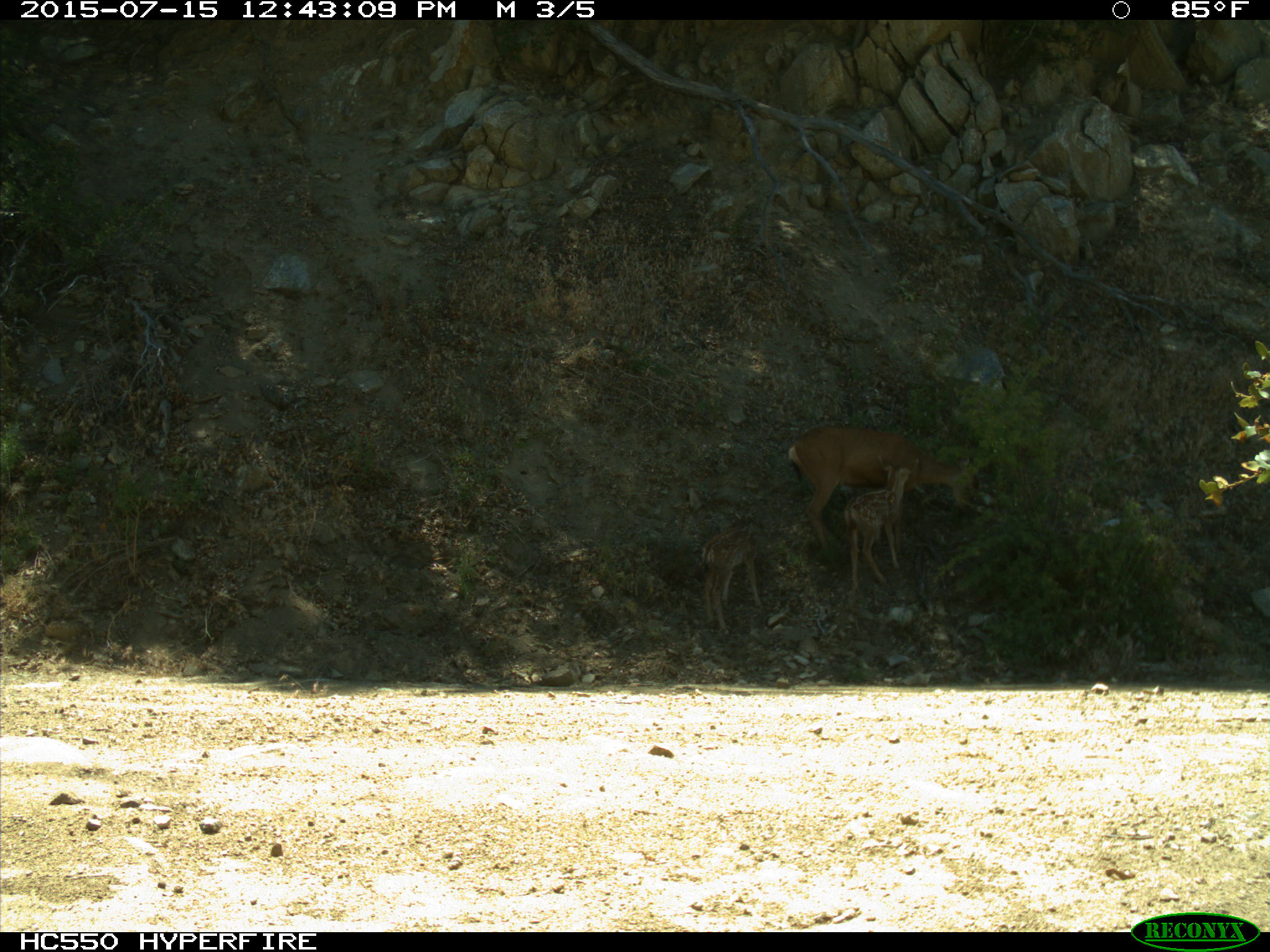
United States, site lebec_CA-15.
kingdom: Animalia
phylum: Chordata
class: Mammalia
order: Artiodactyla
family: Cervidae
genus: Odocoileus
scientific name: Odocoileus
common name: deer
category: unidentified deer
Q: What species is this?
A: Unidentified deer (deer) (Odocoileus).